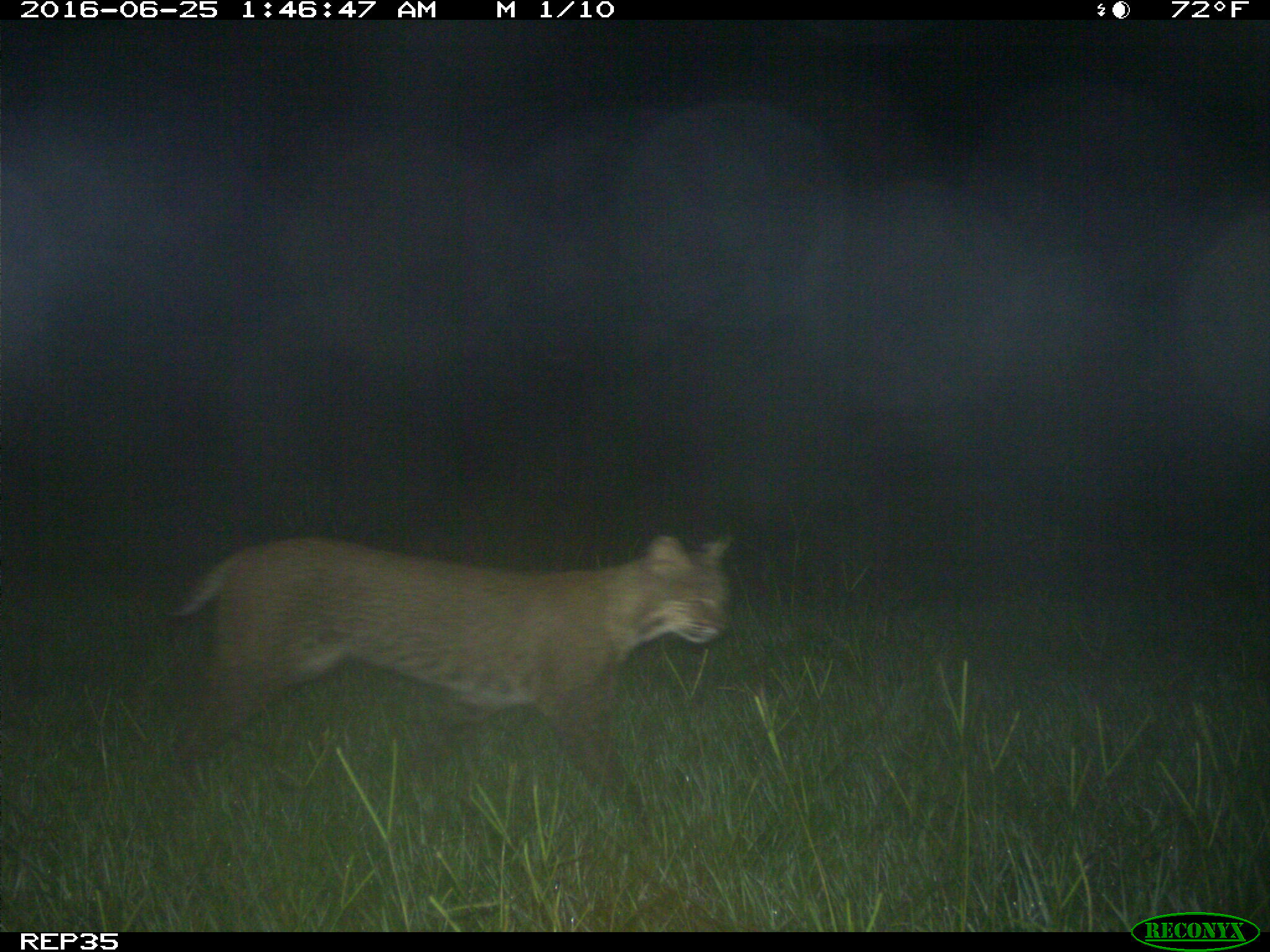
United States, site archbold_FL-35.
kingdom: Animalia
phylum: Chordata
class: Mammalia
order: Carnivora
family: Felidae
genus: Lynx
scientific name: Lynx rufus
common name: bobcat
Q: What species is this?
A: Lynx rufus (bobcat).